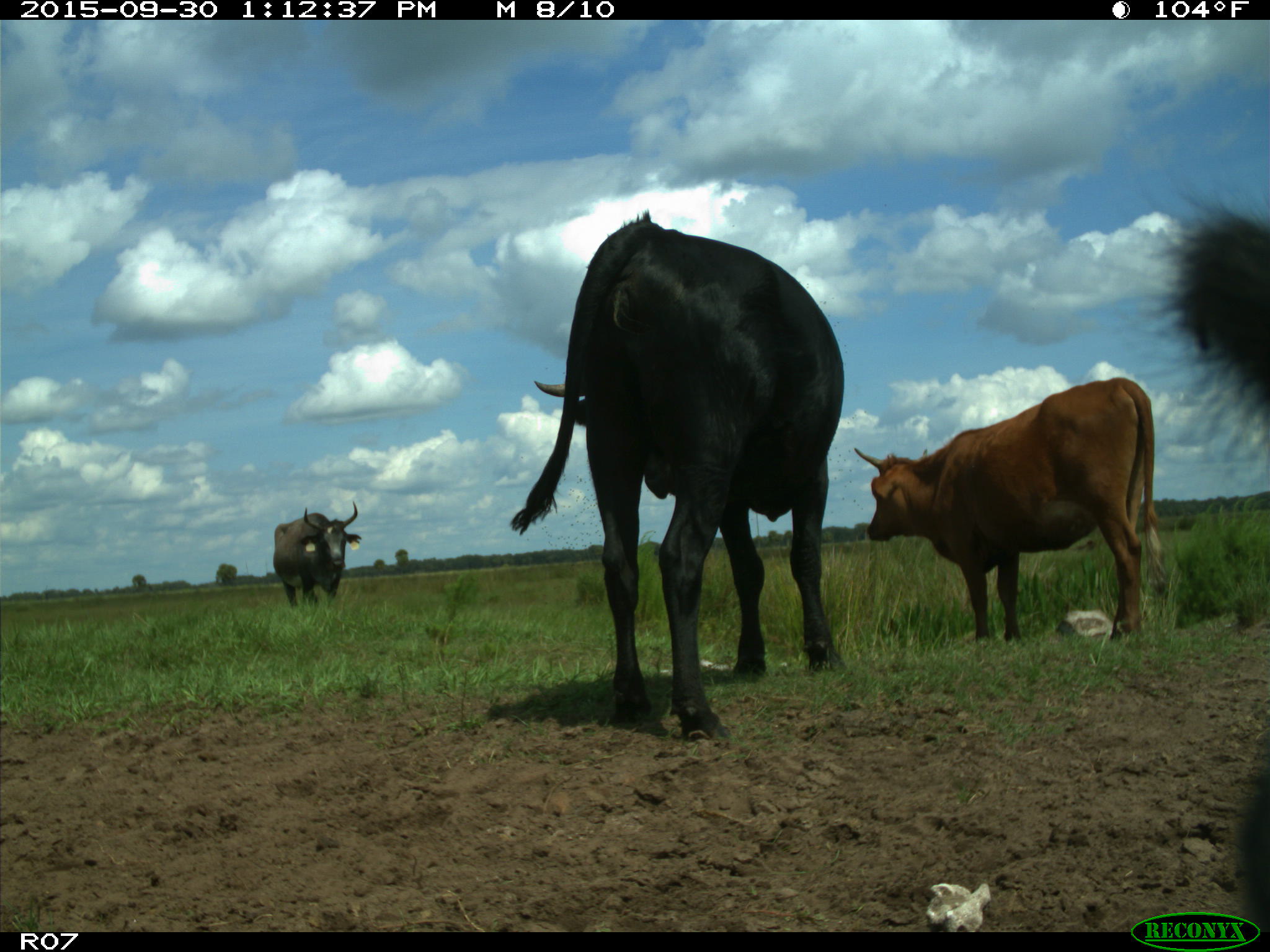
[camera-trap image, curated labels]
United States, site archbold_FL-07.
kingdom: Animalia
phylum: Chordata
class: Mammalia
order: Artiodactyla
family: Bovidae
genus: Bos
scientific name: Bos taurus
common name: domestic cow